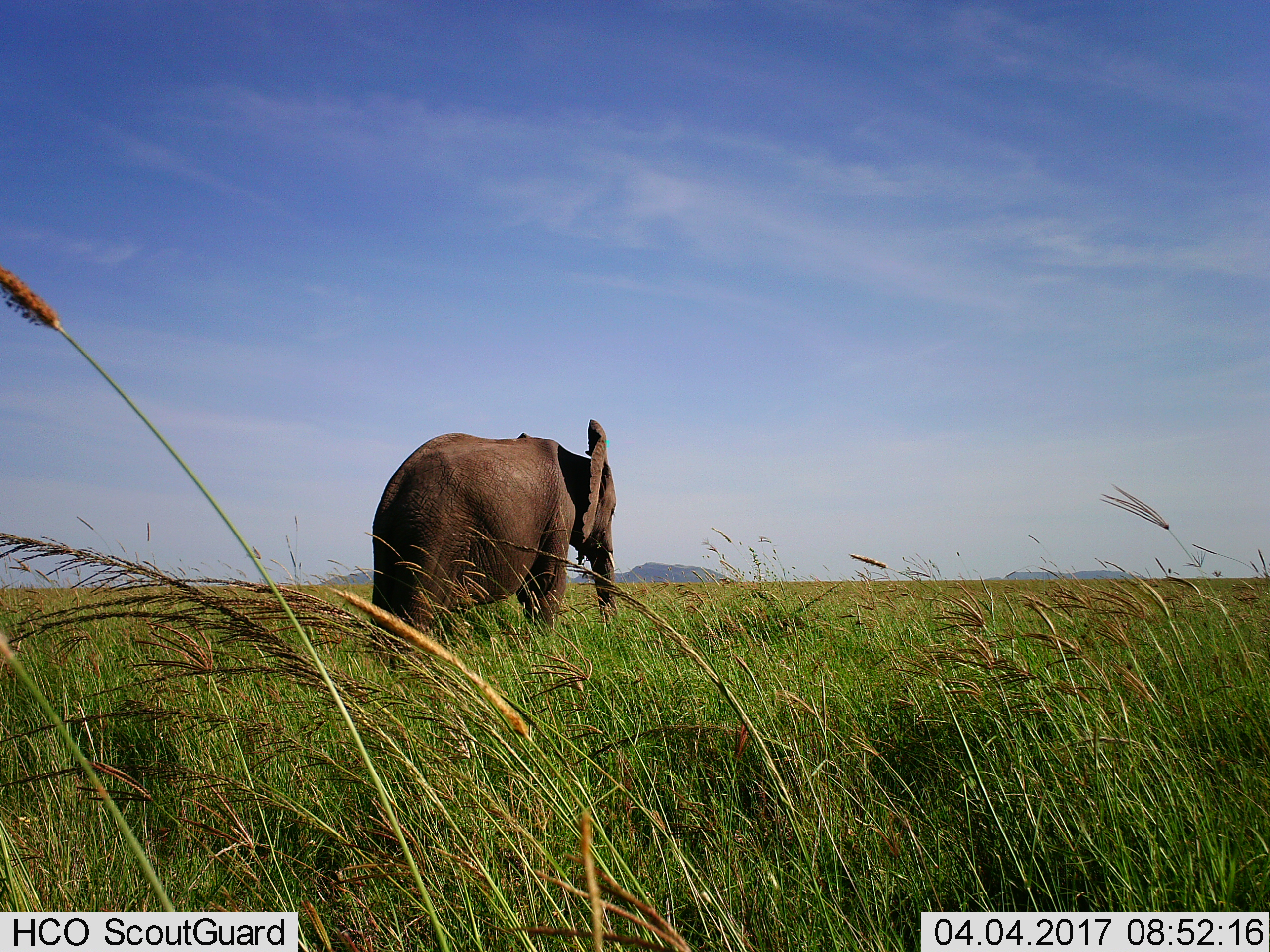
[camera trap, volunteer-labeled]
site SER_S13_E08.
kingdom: Animalia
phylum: Chordata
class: Mammalia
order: Proboscidea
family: Elephantidae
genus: Loxodonta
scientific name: Loxodonta africana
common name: african bush elephant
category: elephant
Elephant (african bush elephant) (Loxodonta africana), count 1. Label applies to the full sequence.